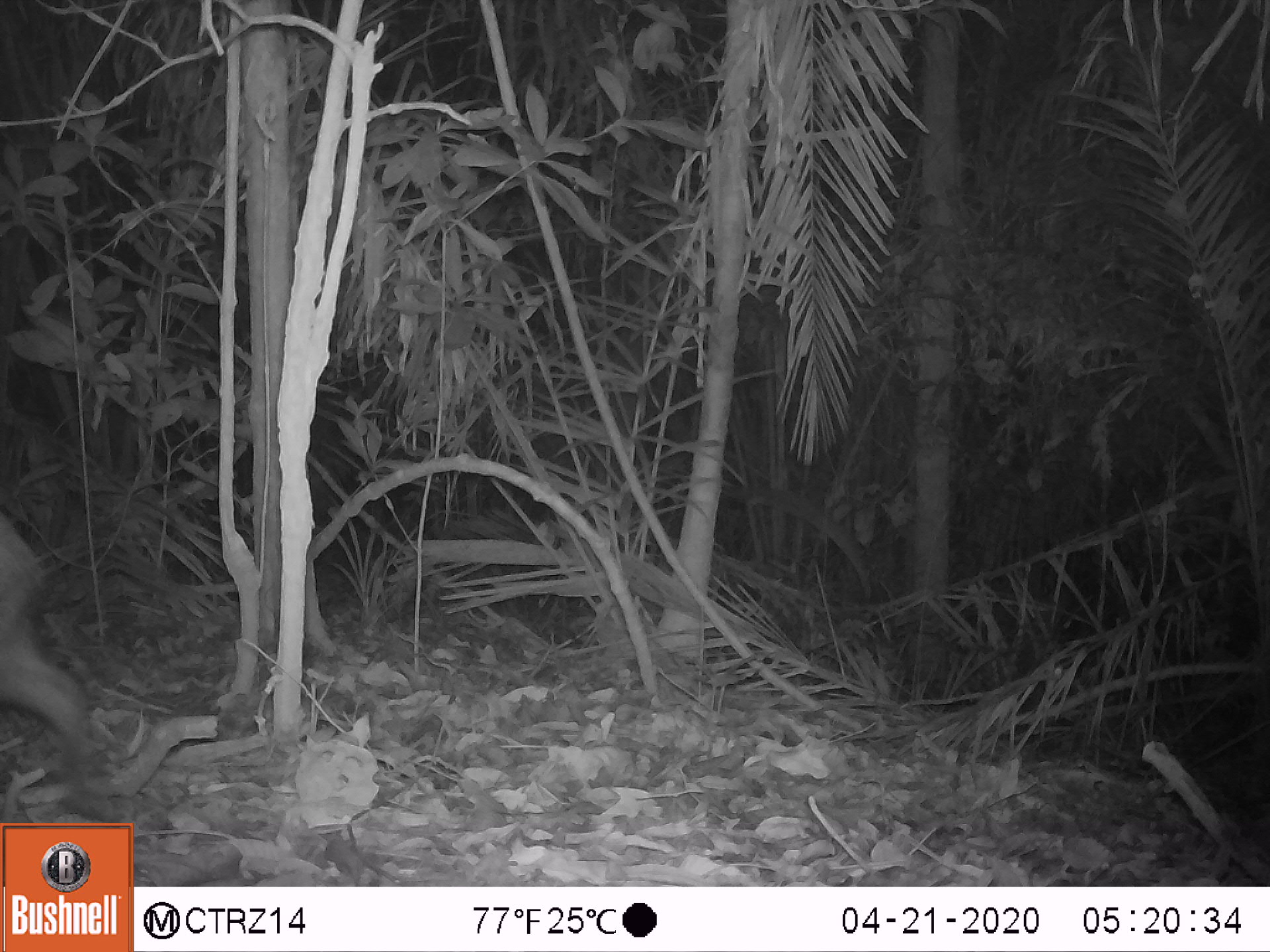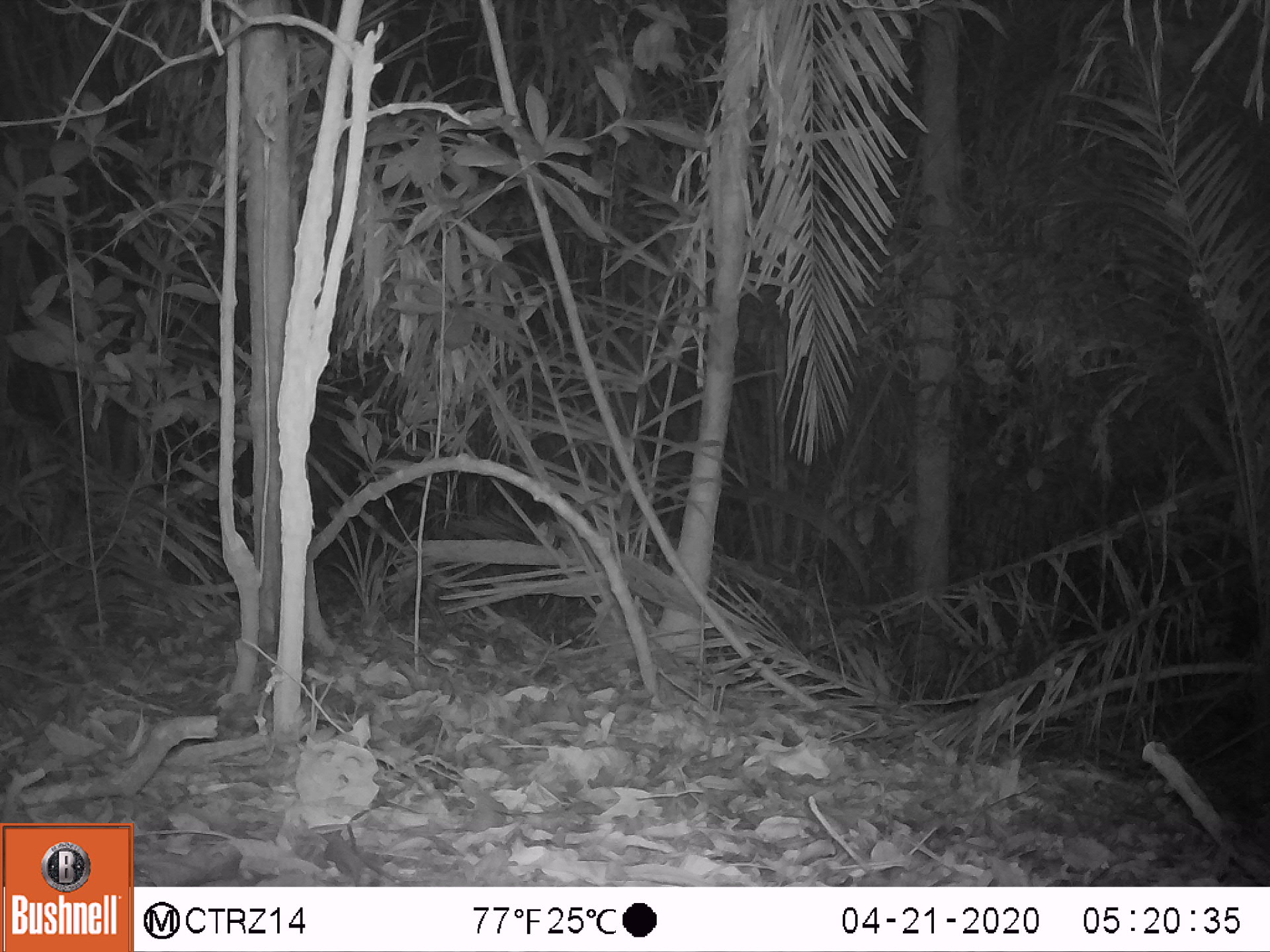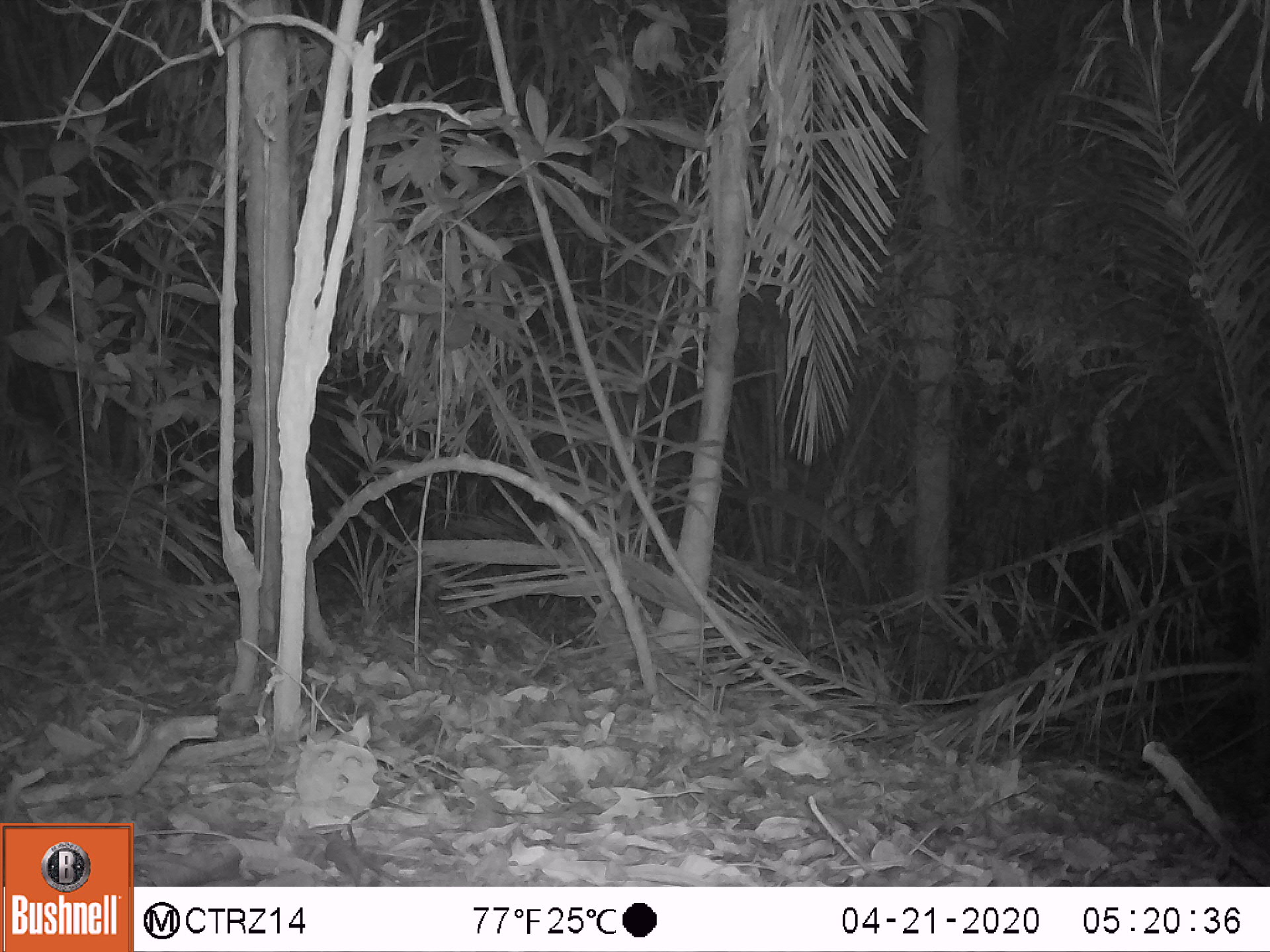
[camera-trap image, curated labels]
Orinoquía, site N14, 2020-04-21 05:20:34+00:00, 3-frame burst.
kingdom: Animalia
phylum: Chordata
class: Mammalia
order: Artiodactyla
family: Tayassuidae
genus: Pecari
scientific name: Pecari tajacu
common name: collared peccary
Collared peccary (Pecari tajacu).